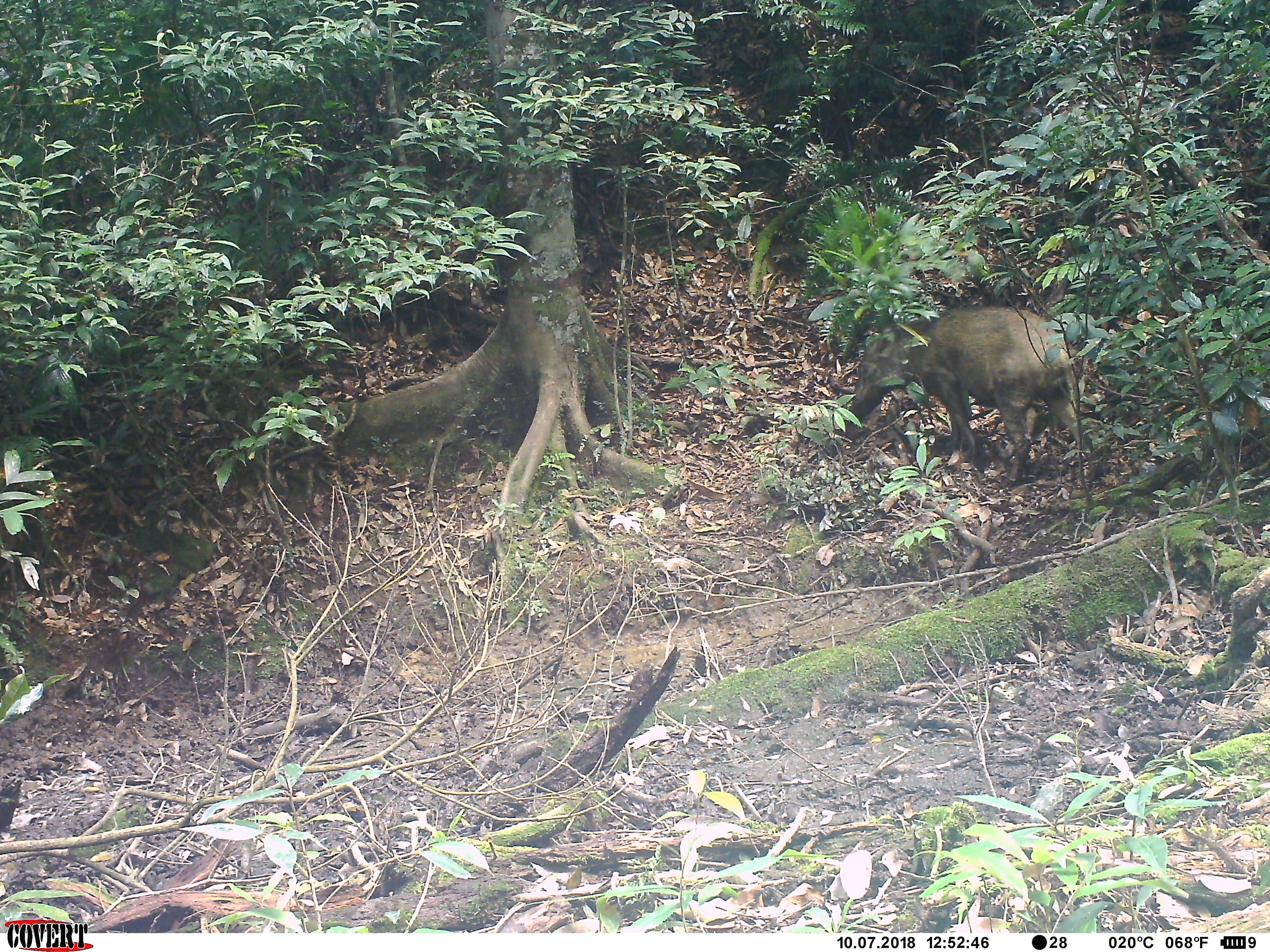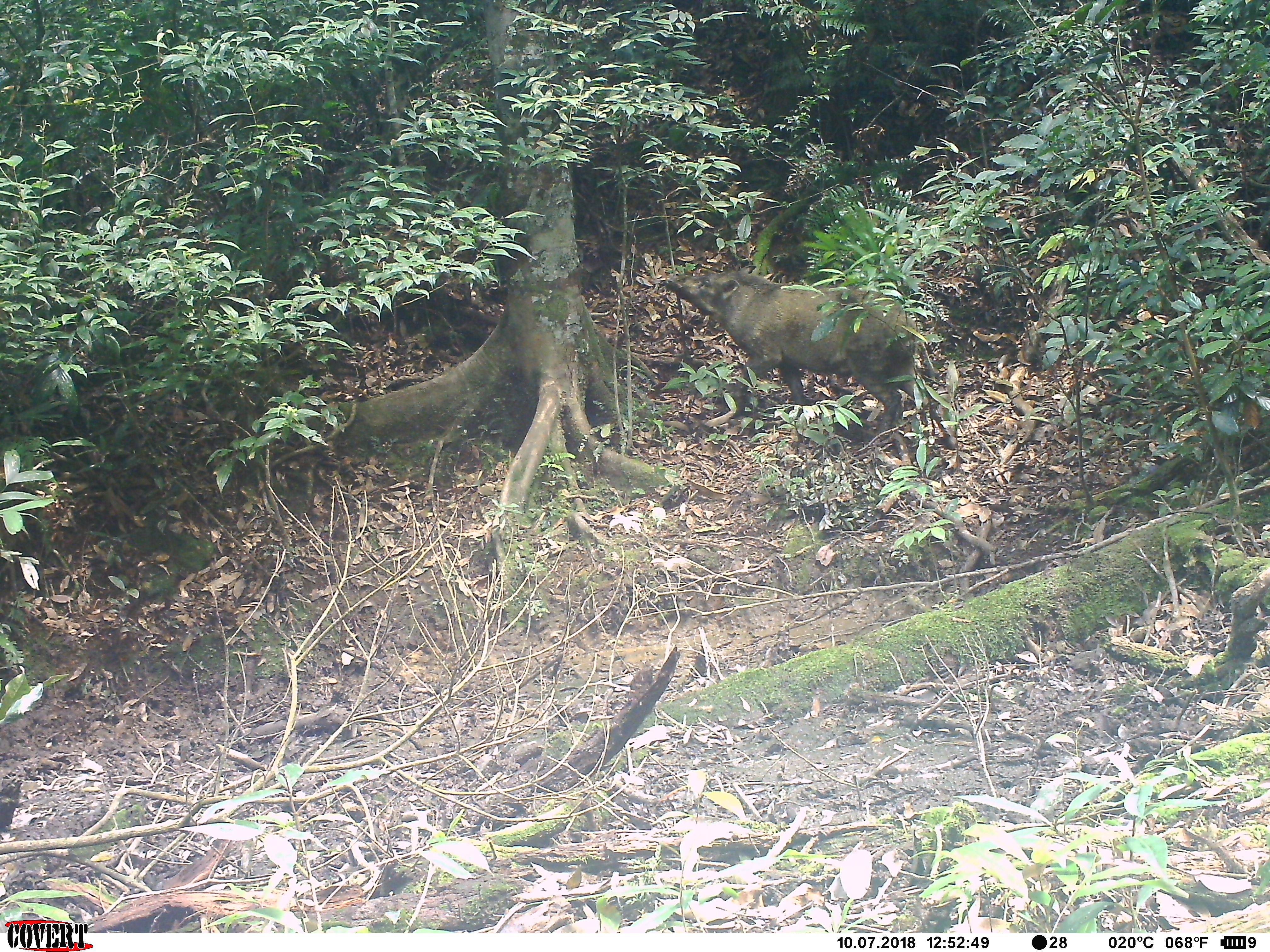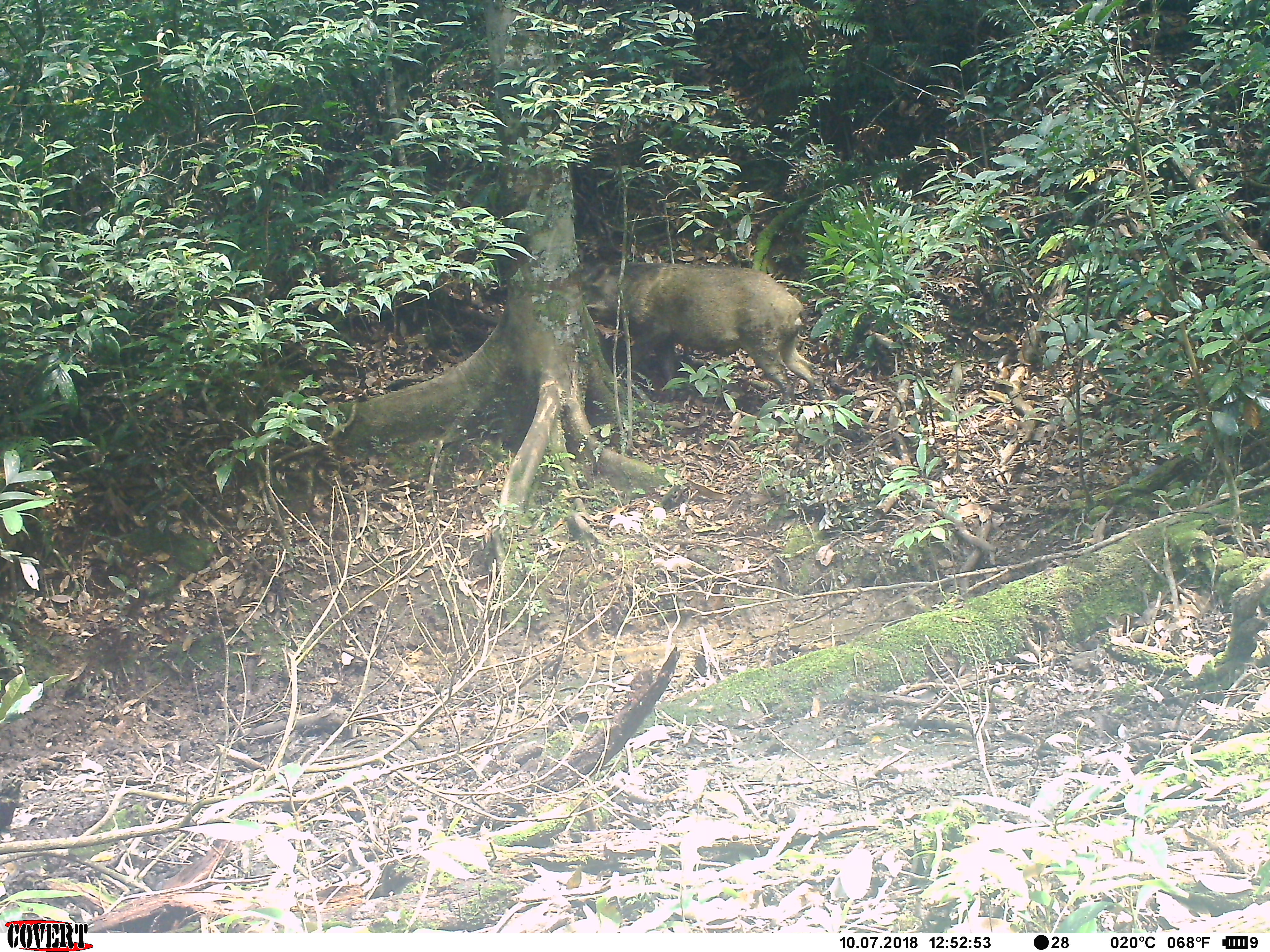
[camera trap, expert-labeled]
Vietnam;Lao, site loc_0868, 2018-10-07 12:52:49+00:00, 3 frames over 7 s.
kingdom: Animalia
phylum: Chordata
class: Mammalia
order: Artiodactyla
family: Suidae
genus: Sus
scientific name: Sus scrofa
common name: eurasian wild pig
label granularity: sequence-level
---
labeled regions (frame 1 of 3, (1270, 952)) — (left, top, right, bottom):
eurasian wild pig: (843, 304, 1107, 488)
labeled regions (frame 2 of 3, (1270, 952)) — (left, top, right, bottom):
eurasian wild pig: (660, 268, 927, 442)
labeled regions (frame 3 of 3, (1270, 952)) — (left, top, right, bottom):
eurasian wild pig: (580, 261, 827, 424)